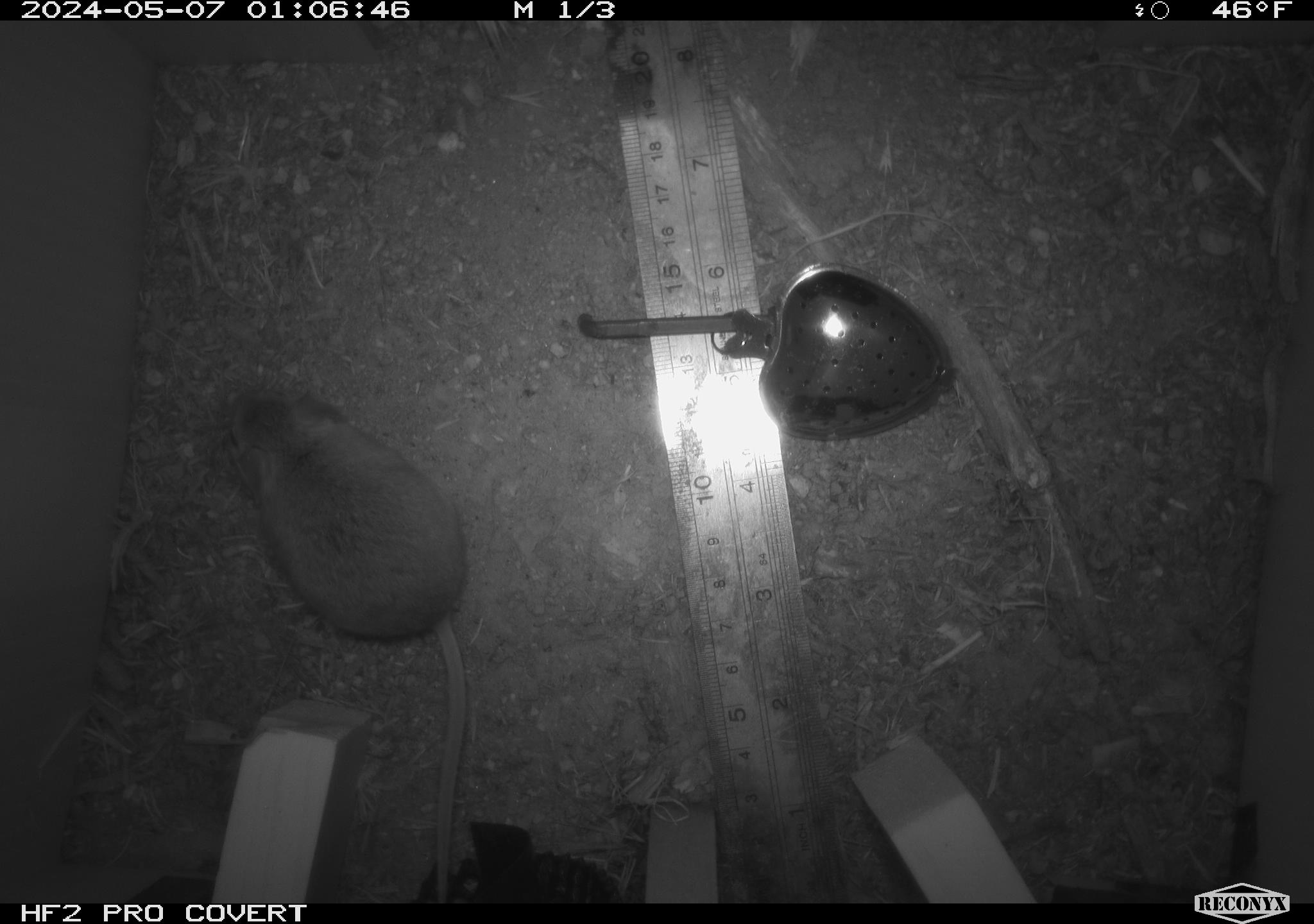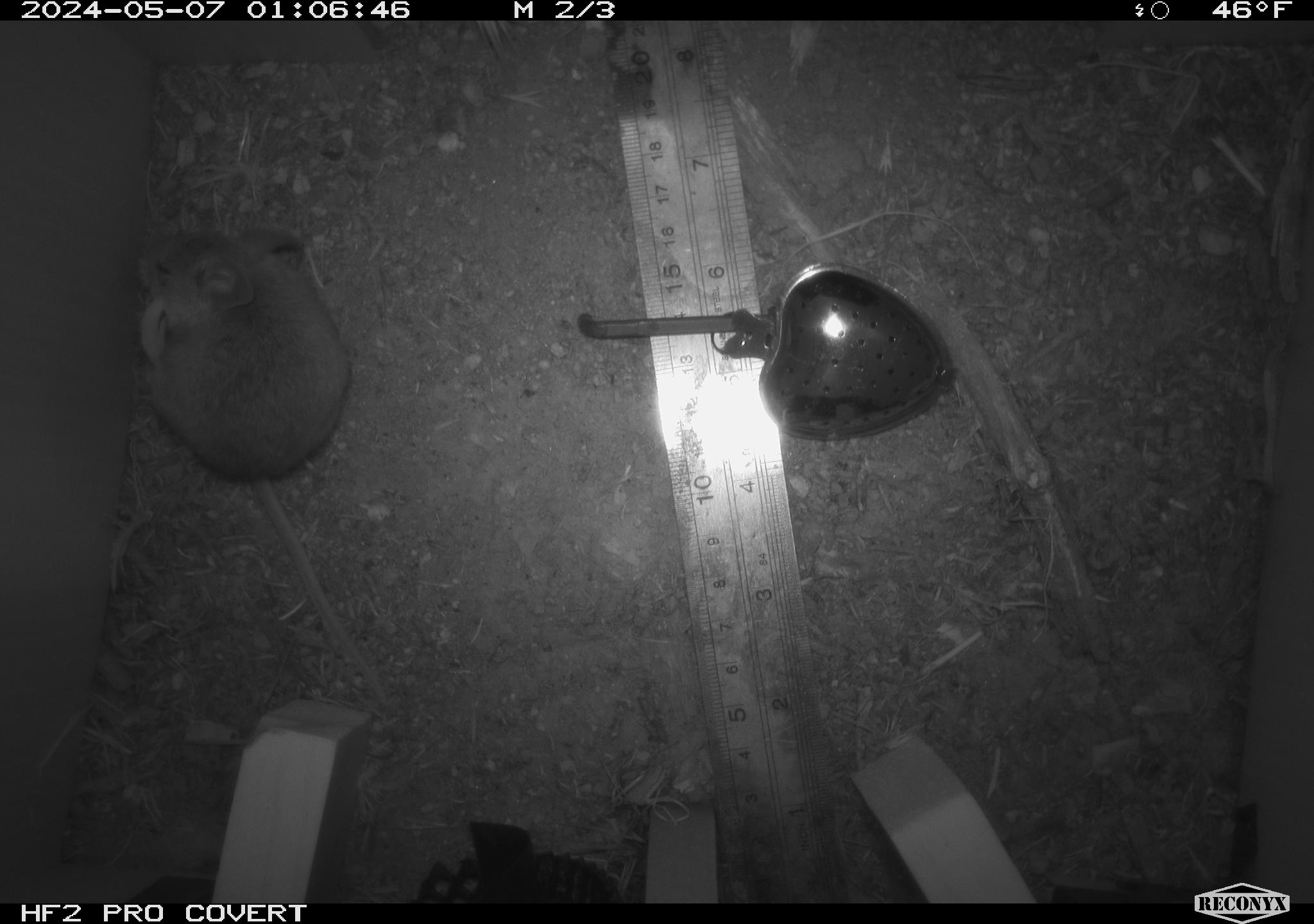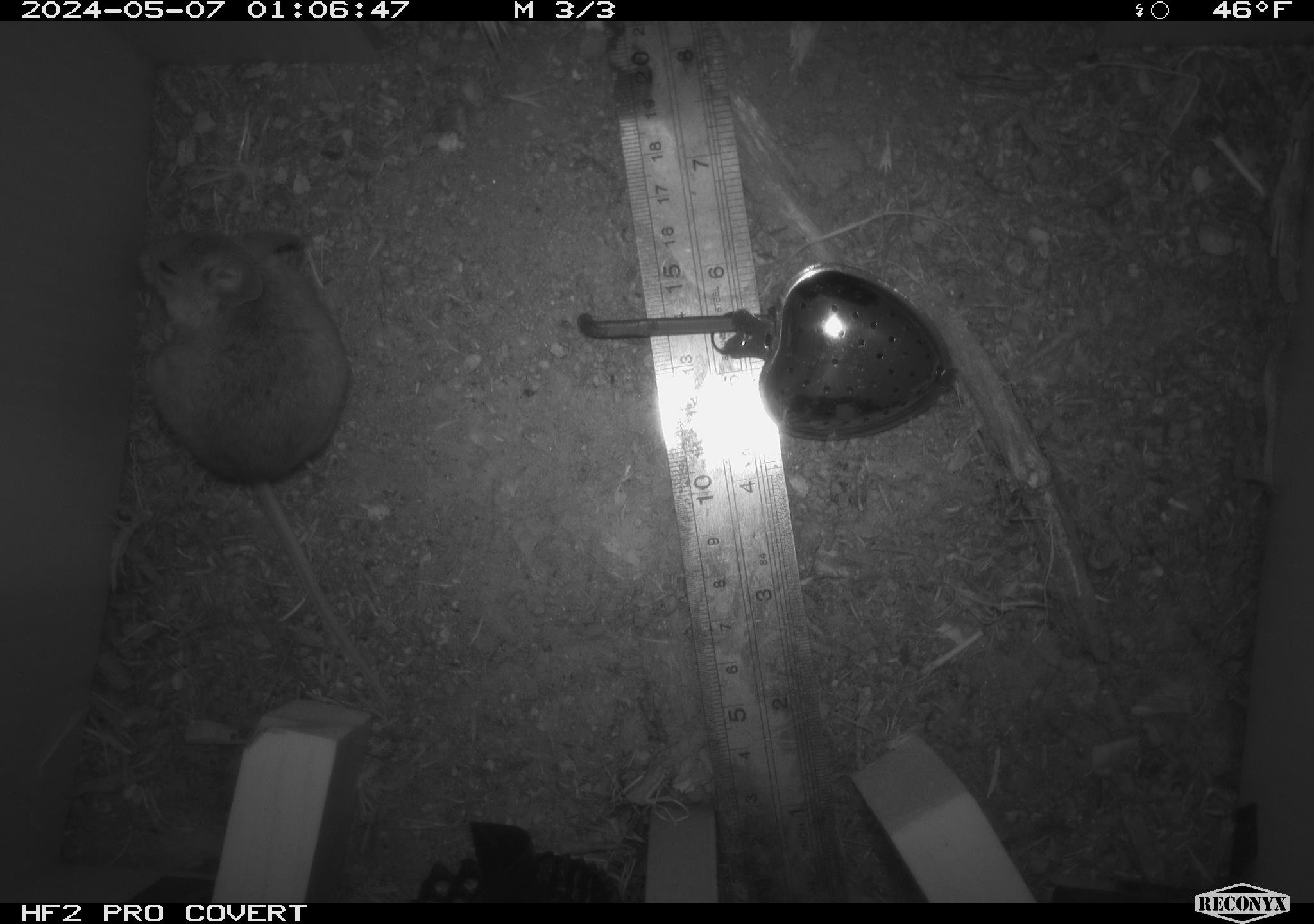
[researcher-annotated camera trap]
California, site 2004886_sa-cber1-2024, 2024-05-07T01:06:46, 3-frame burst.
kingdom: Animalia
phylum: Chordata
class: Mammalia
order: Rodentia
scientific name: Rodentia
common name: mouse species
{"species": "mouse species (Rodentia)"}